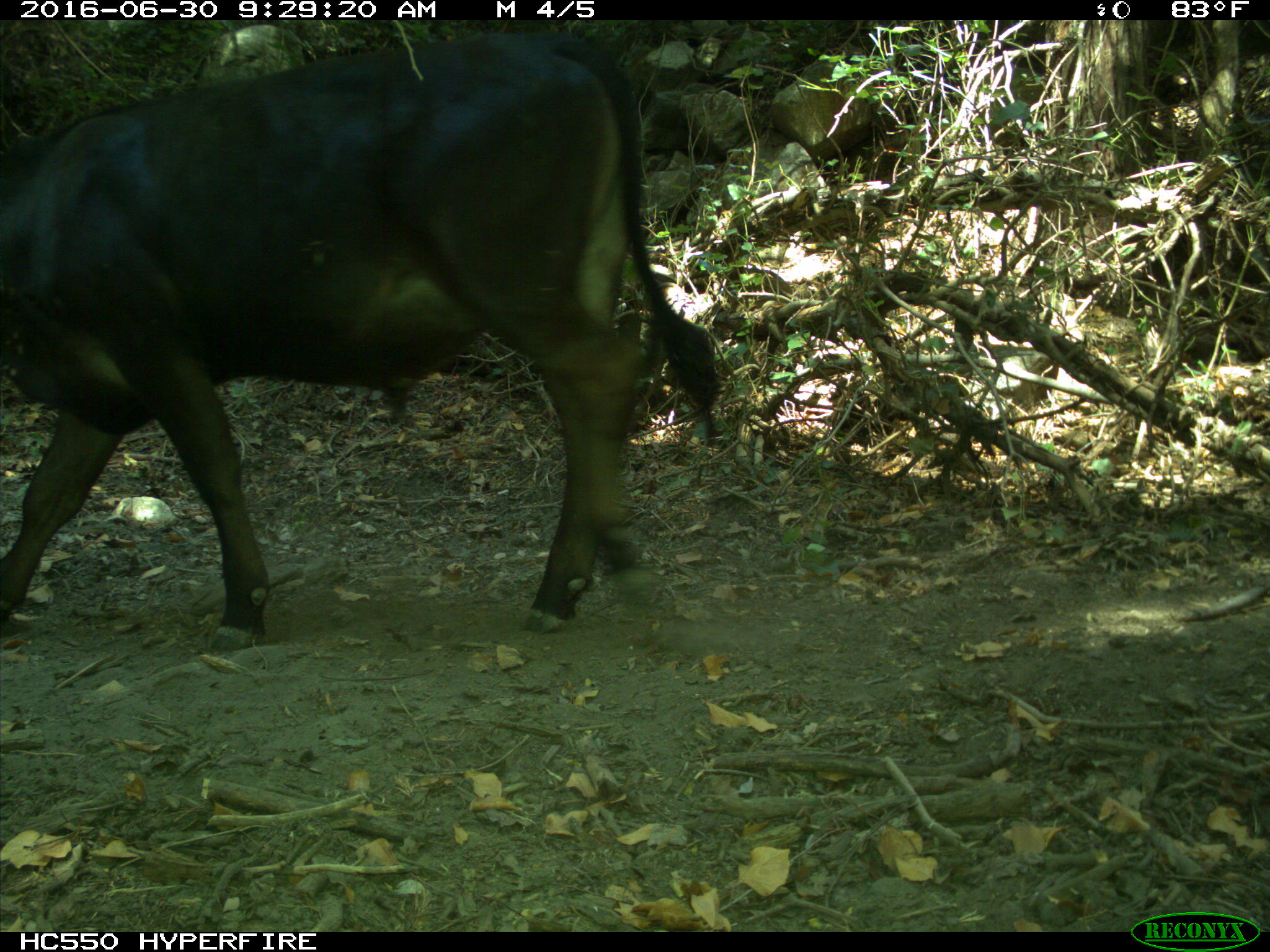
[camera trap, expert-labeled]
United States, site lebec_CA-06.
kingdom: Animalia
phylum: Chordata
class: Mammalia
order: Artiodactyla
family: Bovidae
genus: Bos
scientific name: Bos taurus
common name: domestic cow